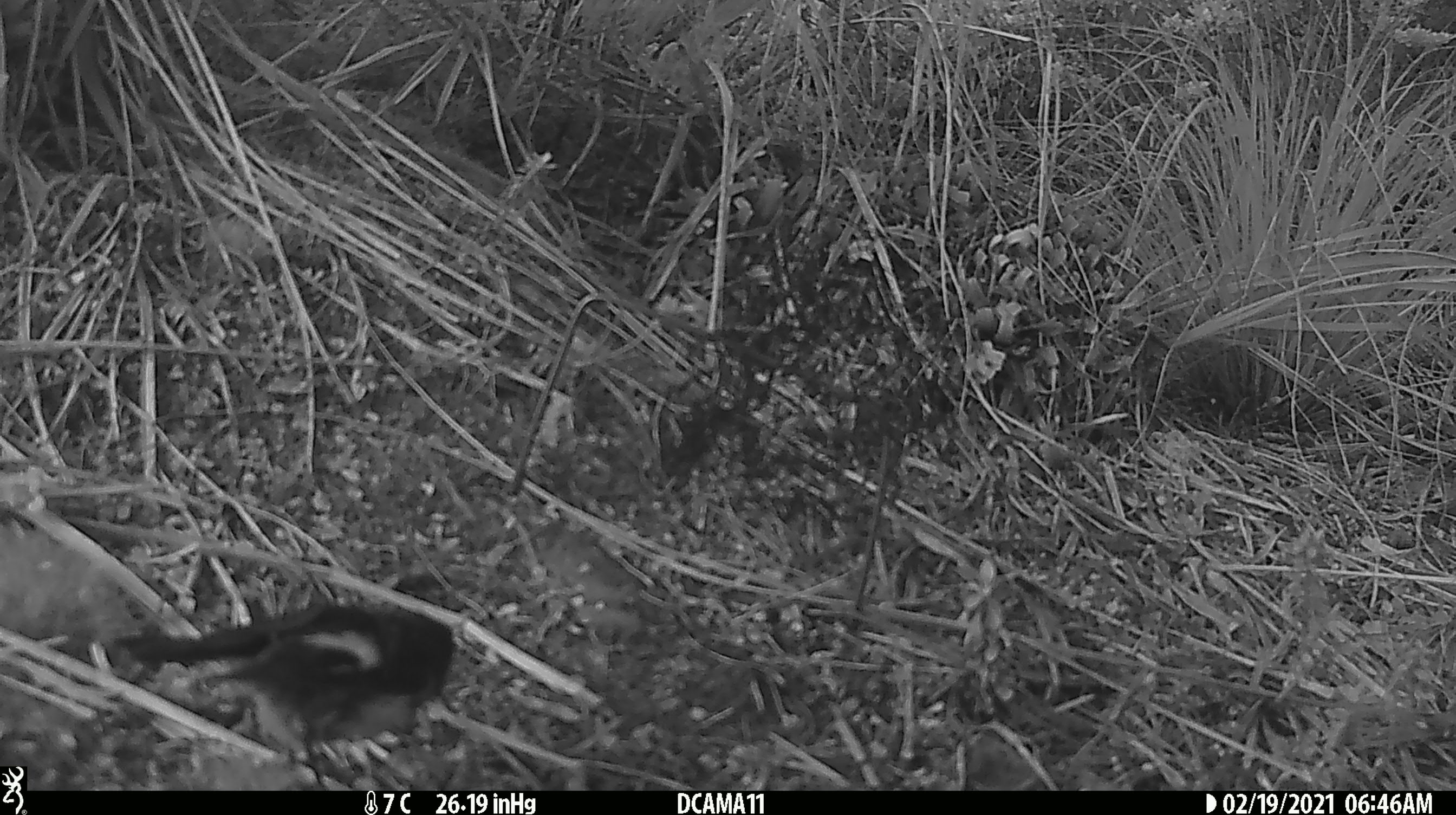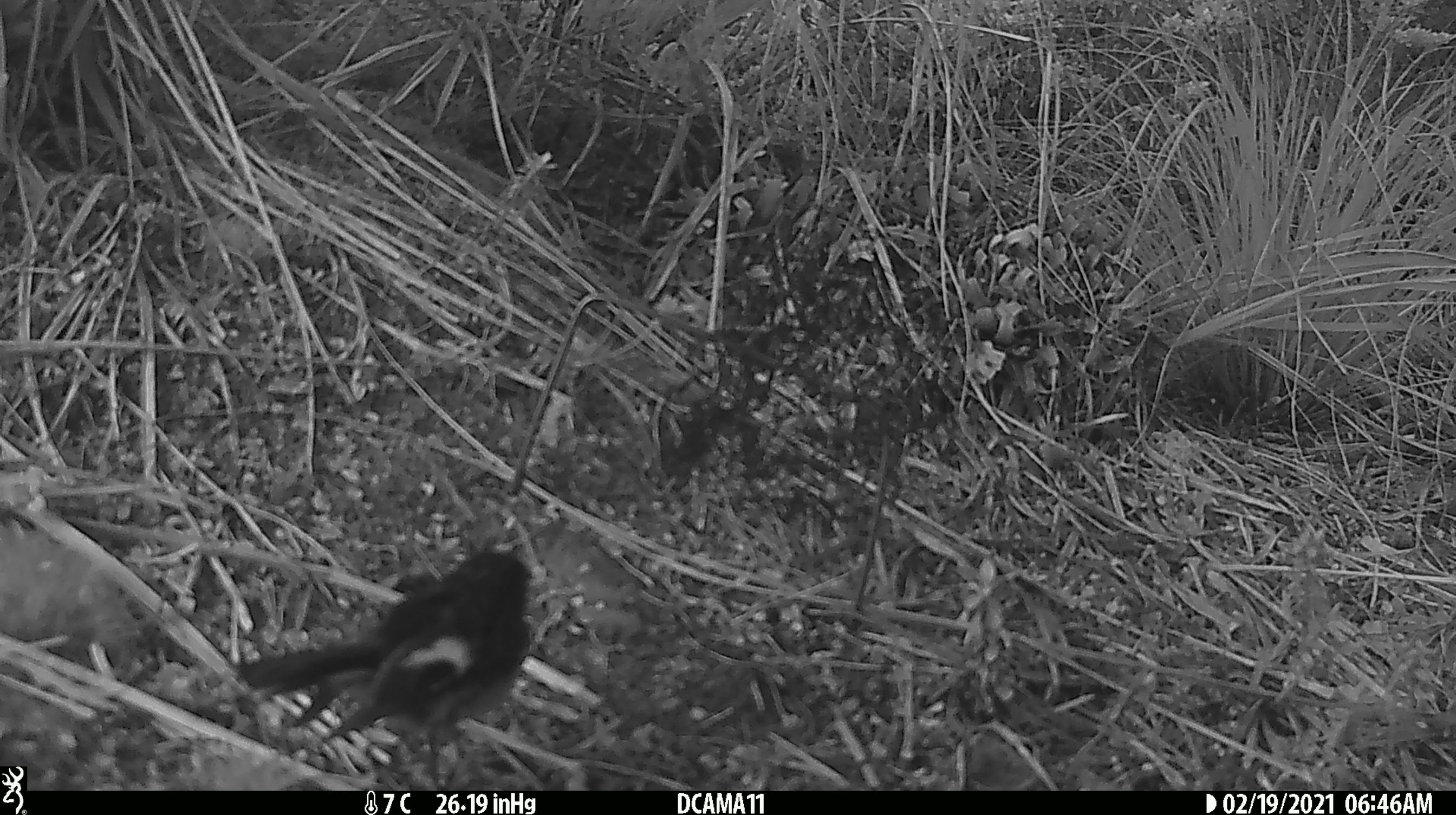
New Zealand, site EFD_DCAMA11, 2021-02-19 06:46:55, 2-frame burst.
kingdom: Animalia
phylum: Chordata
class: Aves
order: Passeriformes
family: Petroicidae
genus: Petroica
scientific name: Petroica macrocephala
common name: tomtit